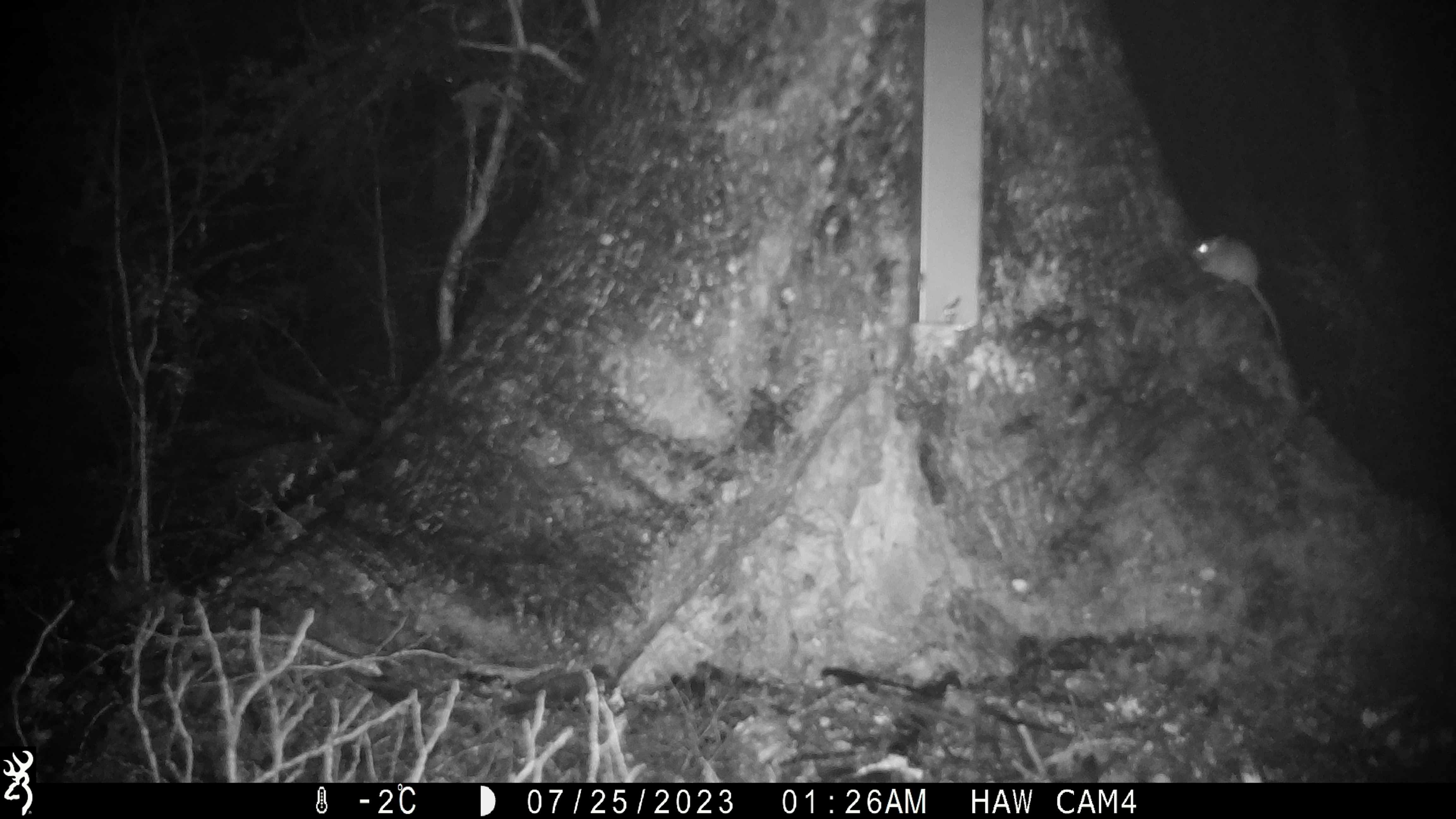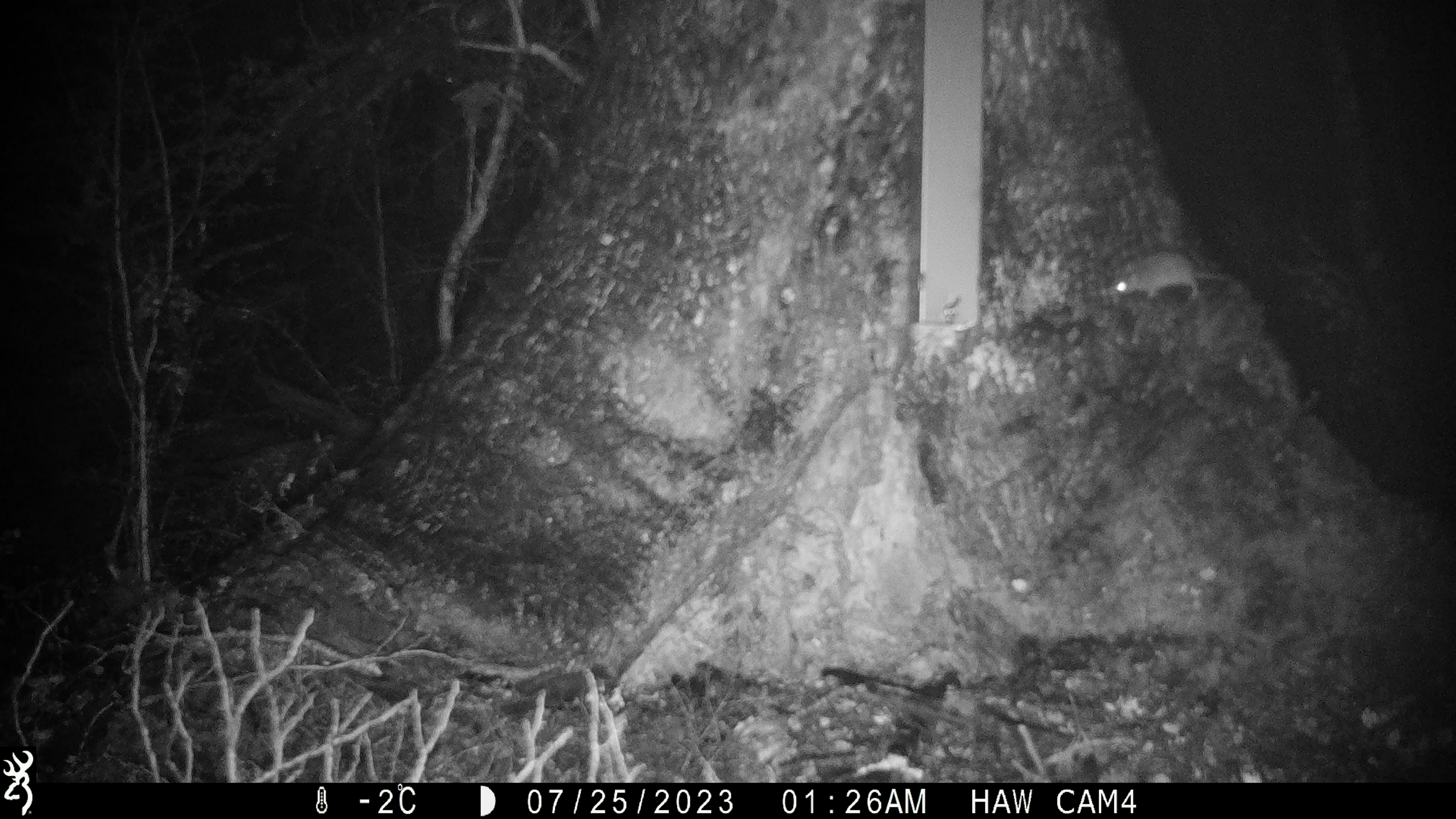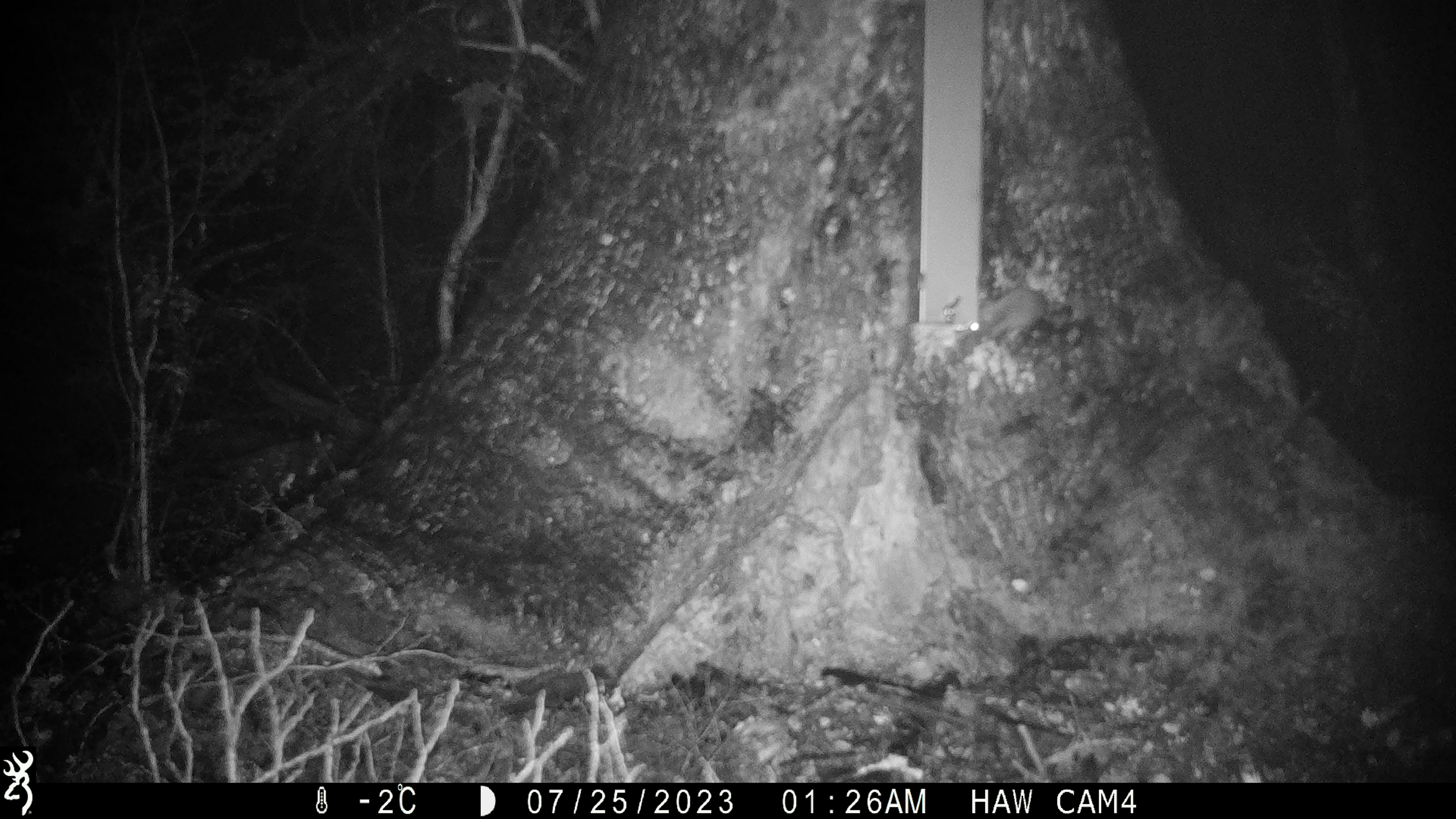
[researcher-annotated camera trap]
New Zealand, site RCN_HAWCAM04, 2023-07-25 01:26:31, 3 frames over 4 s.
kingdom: Animalia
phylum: Chordata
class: Mammalia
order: Rodentia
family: Muridae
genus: Mus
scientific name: Mus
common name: mouse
Mouse (Mus).